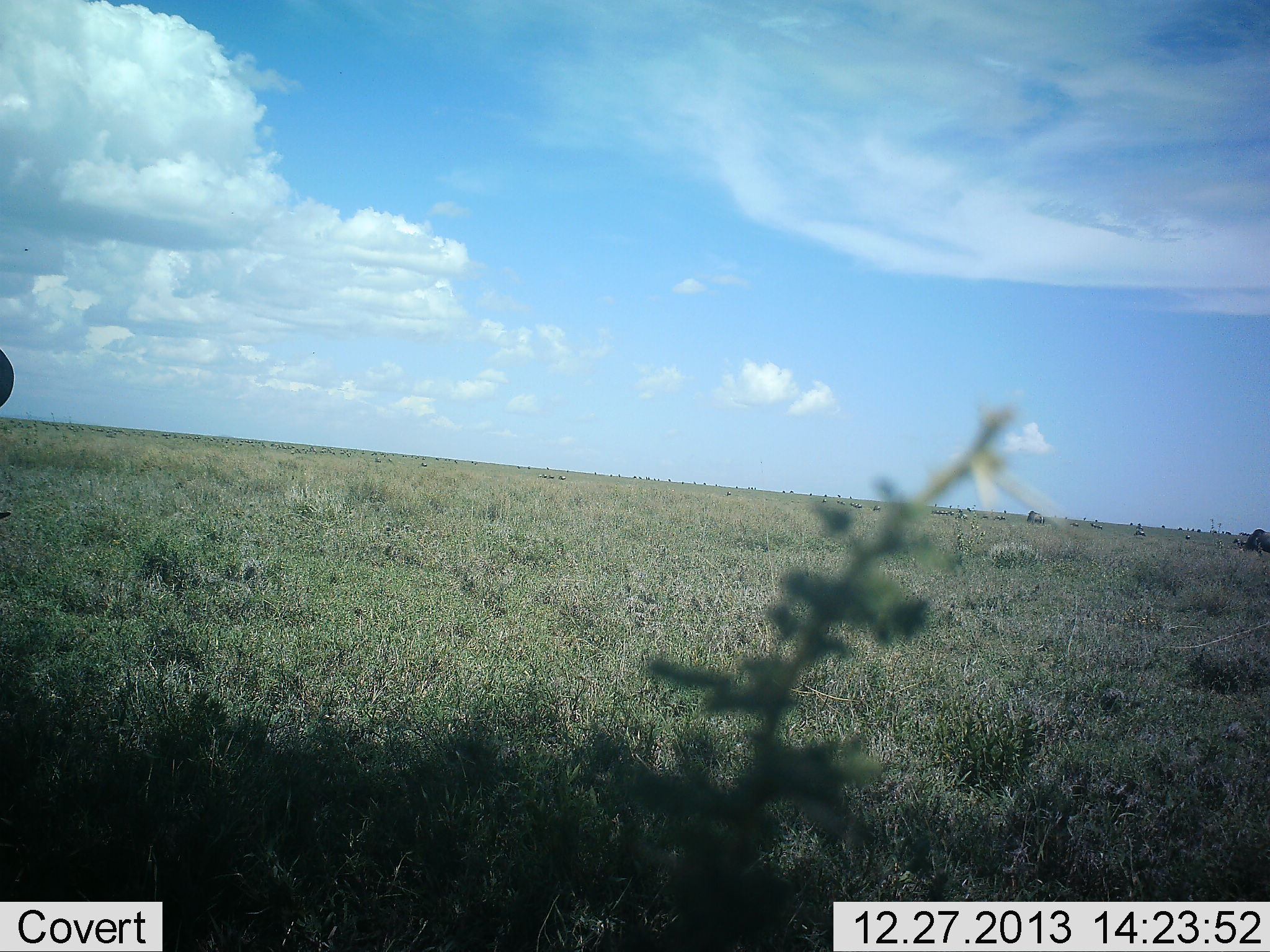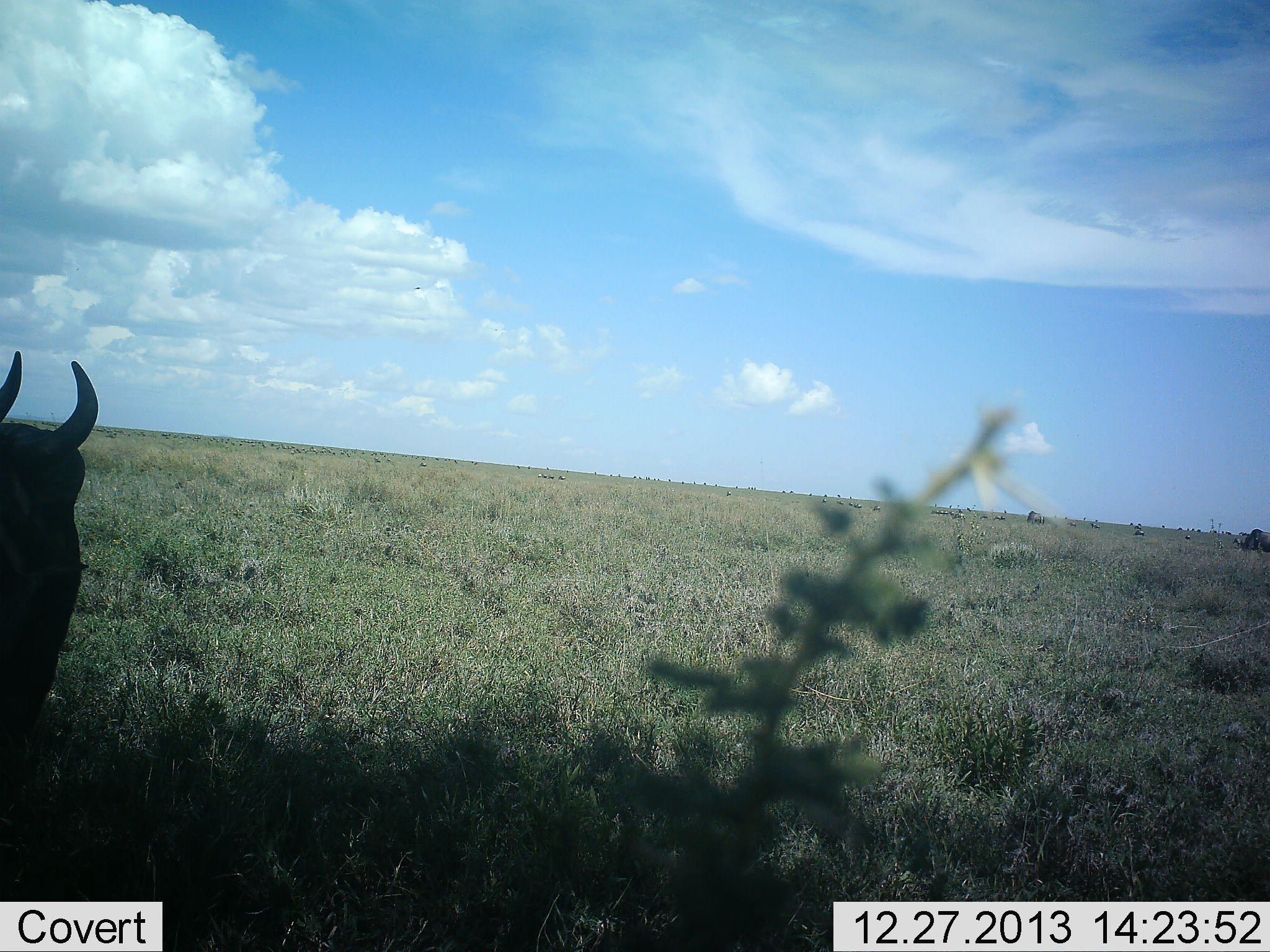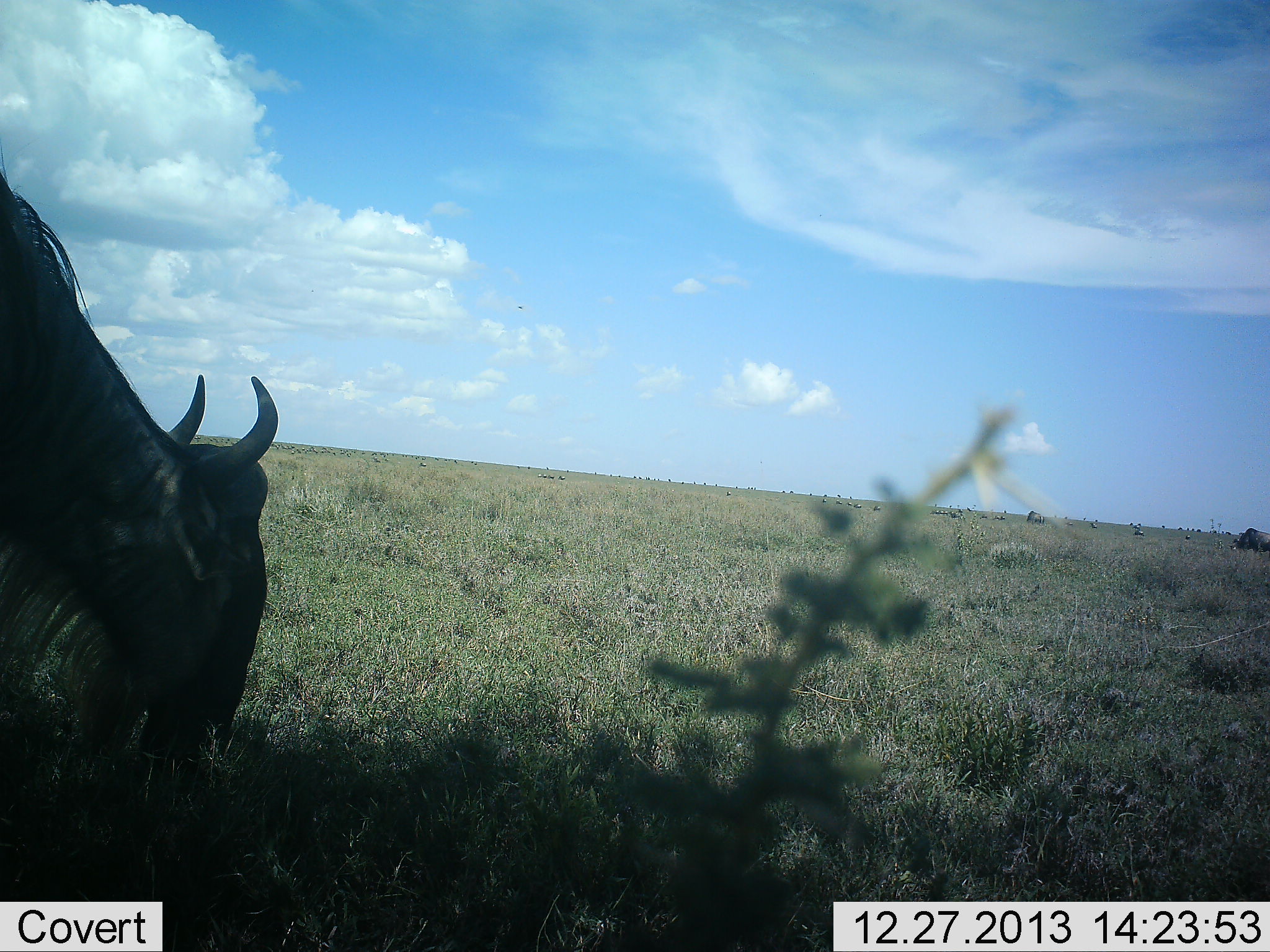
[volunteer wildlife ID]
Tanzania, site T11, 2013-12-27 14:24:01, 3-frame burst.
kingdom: Animalia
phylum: Chordata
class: Mammalia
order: Artiodactyla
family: Bovidae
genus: Connochaetes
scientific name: Connochaetes taurinus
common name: blue wildebeest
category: wildebeest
Wildebeest (blue wildebeest) (Connochaetes taurinus), count 1. Behavior (volunteer vote fractions): standing 20%, resting 0%, moving 60%, interacting 0%. Young present (vote fraction): 0%. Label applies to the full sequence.